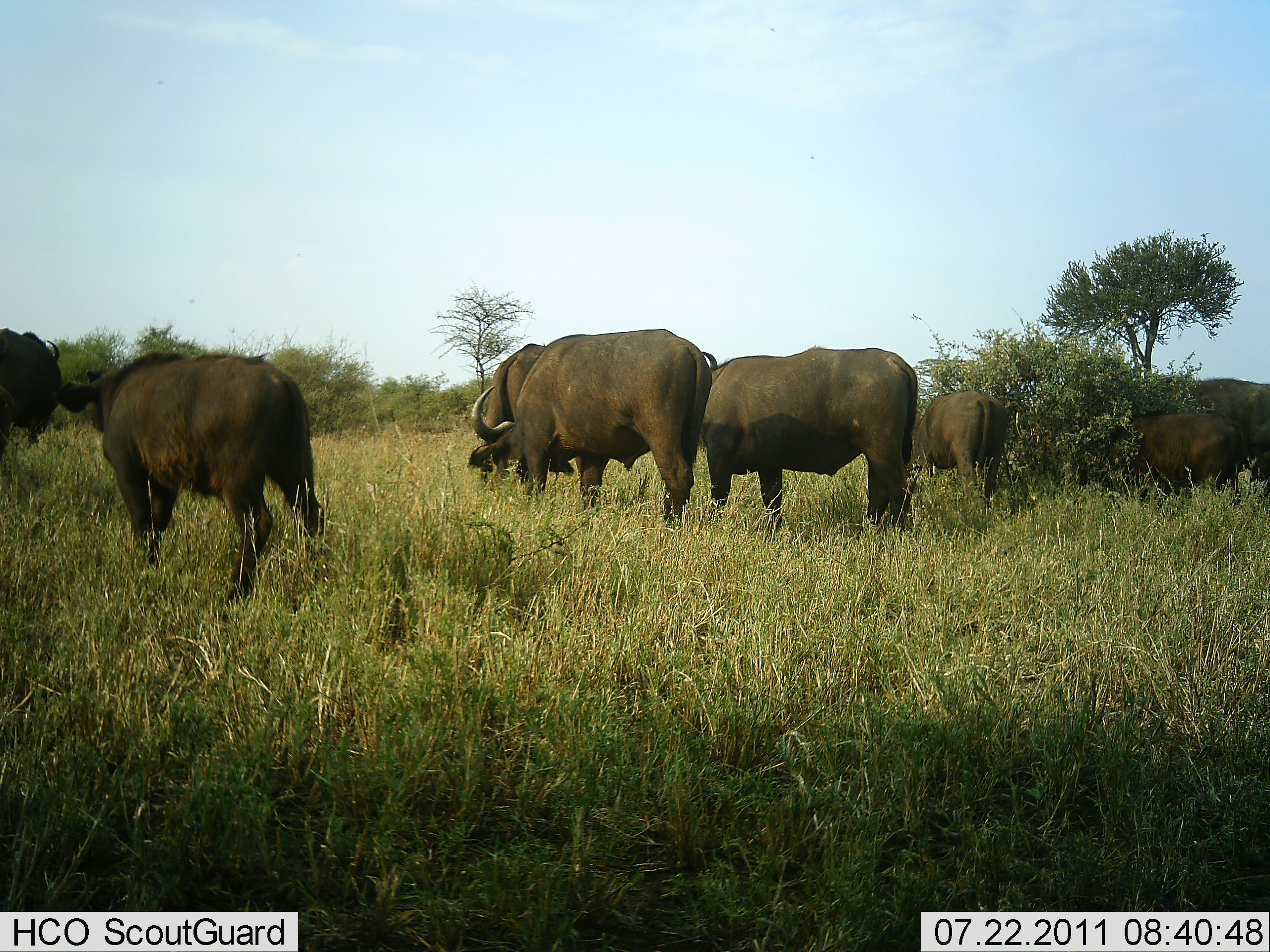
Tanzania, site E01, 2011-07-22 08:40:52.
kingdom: Animalia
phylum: Chordata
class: Mammalia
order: Artiodactyla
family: Bovidae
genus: Syncerus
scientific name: Syncerus caffer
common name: cape buffalo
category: buffalo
Buffalo (cape buffalo) (Syncerus caffer), count 7. Behavior (volunteer vote fractions): standing 46%, resting 0%, moving 0%, interacting 0%. Young present (vote fraction): 15%. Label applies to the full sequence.